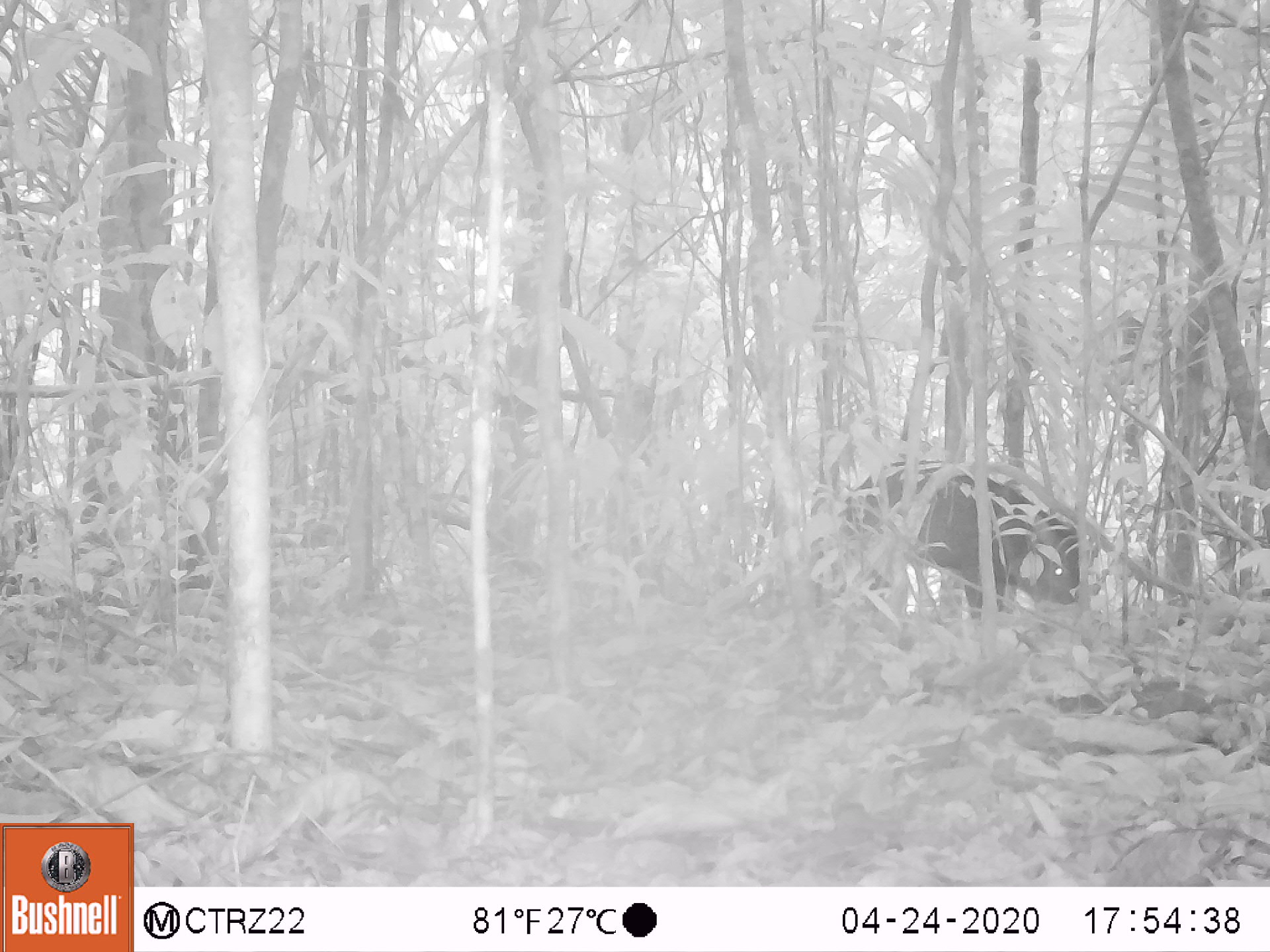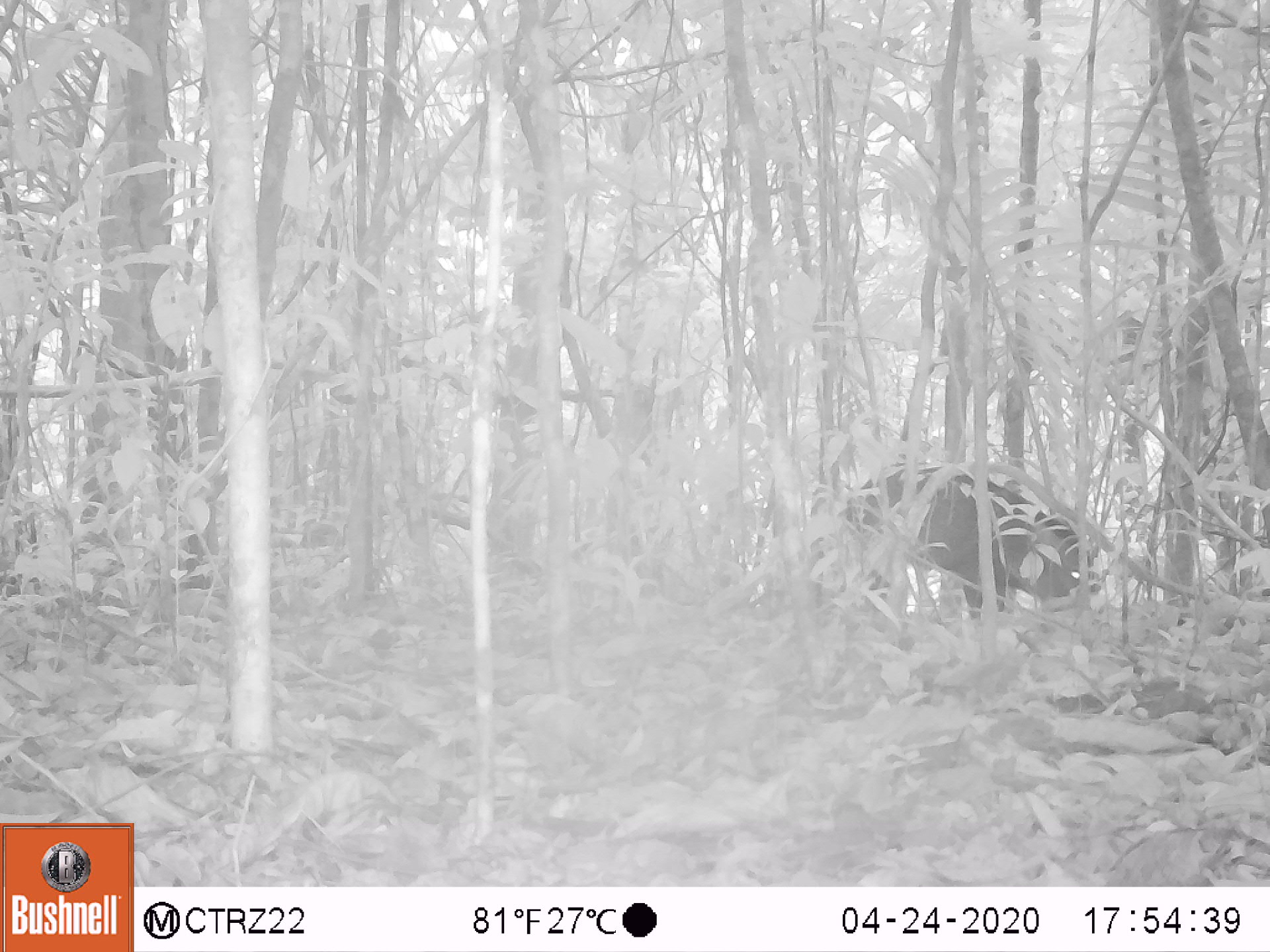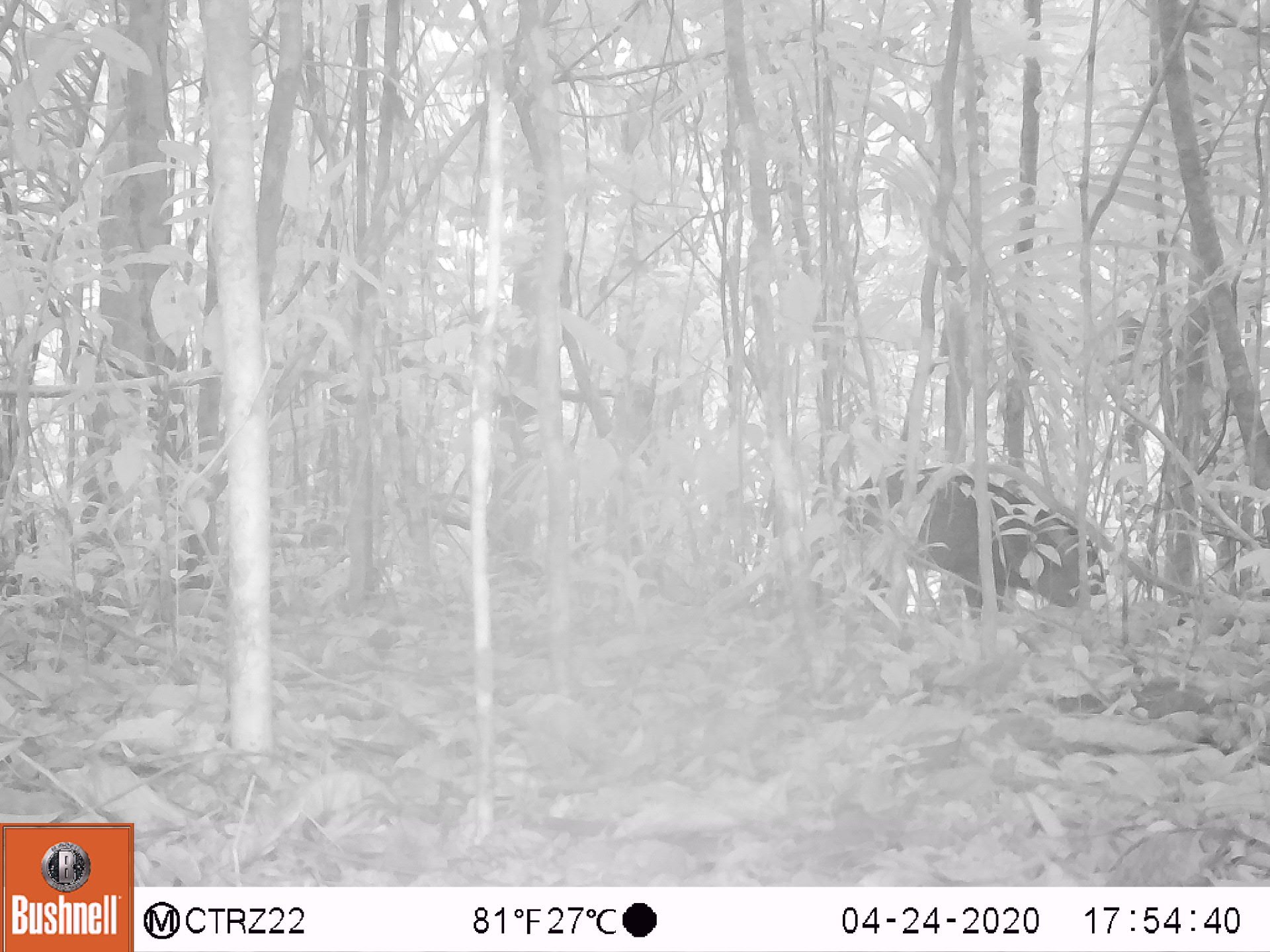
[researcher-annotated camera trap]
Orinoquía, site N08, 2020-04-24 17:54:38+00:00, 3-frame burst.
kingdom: Animalia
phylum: Chordata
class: Mammalia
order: Artiodactyla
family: Tayassuidae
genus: Pecari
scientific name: Pecari tajacu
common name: collared peccary